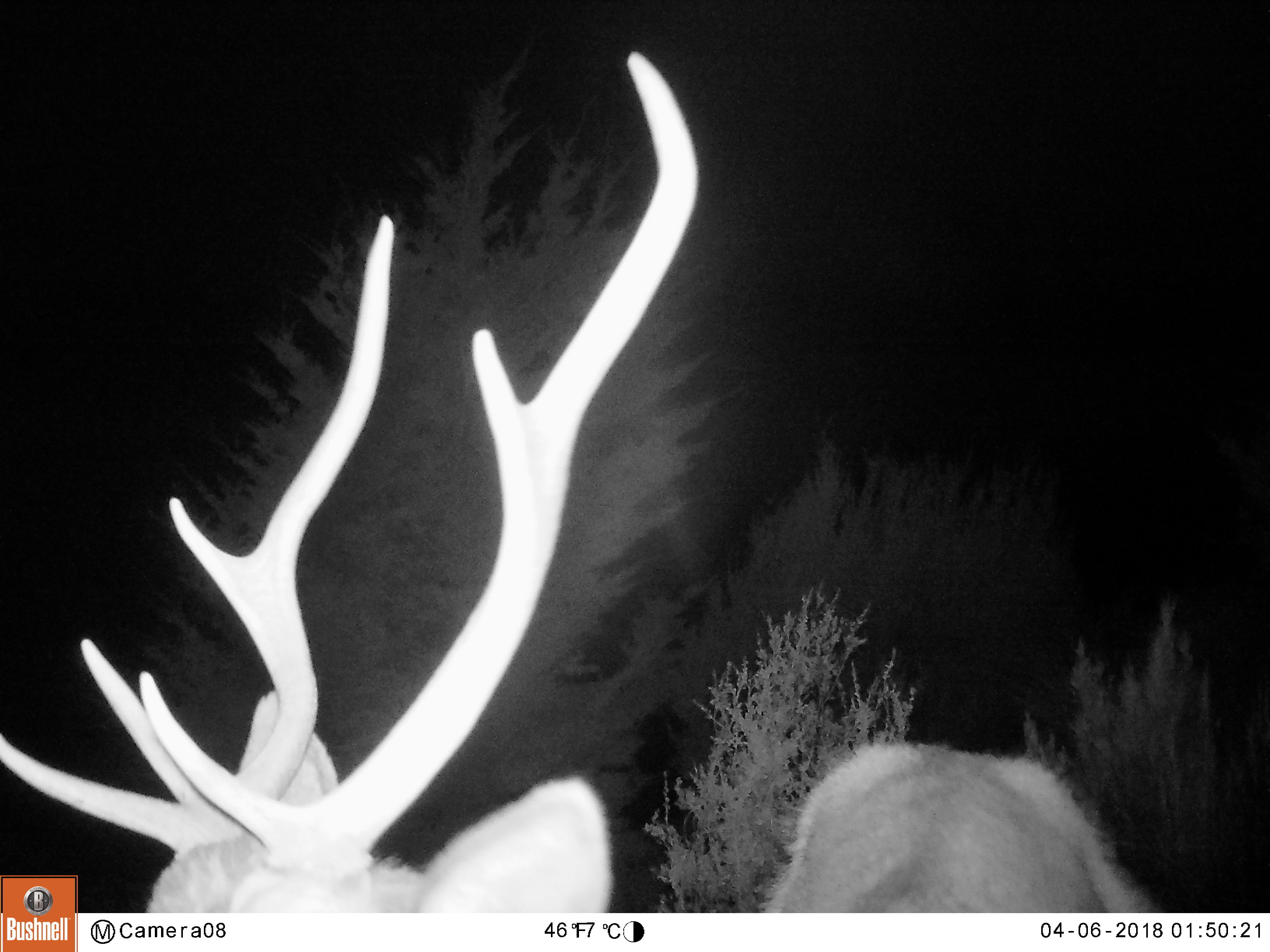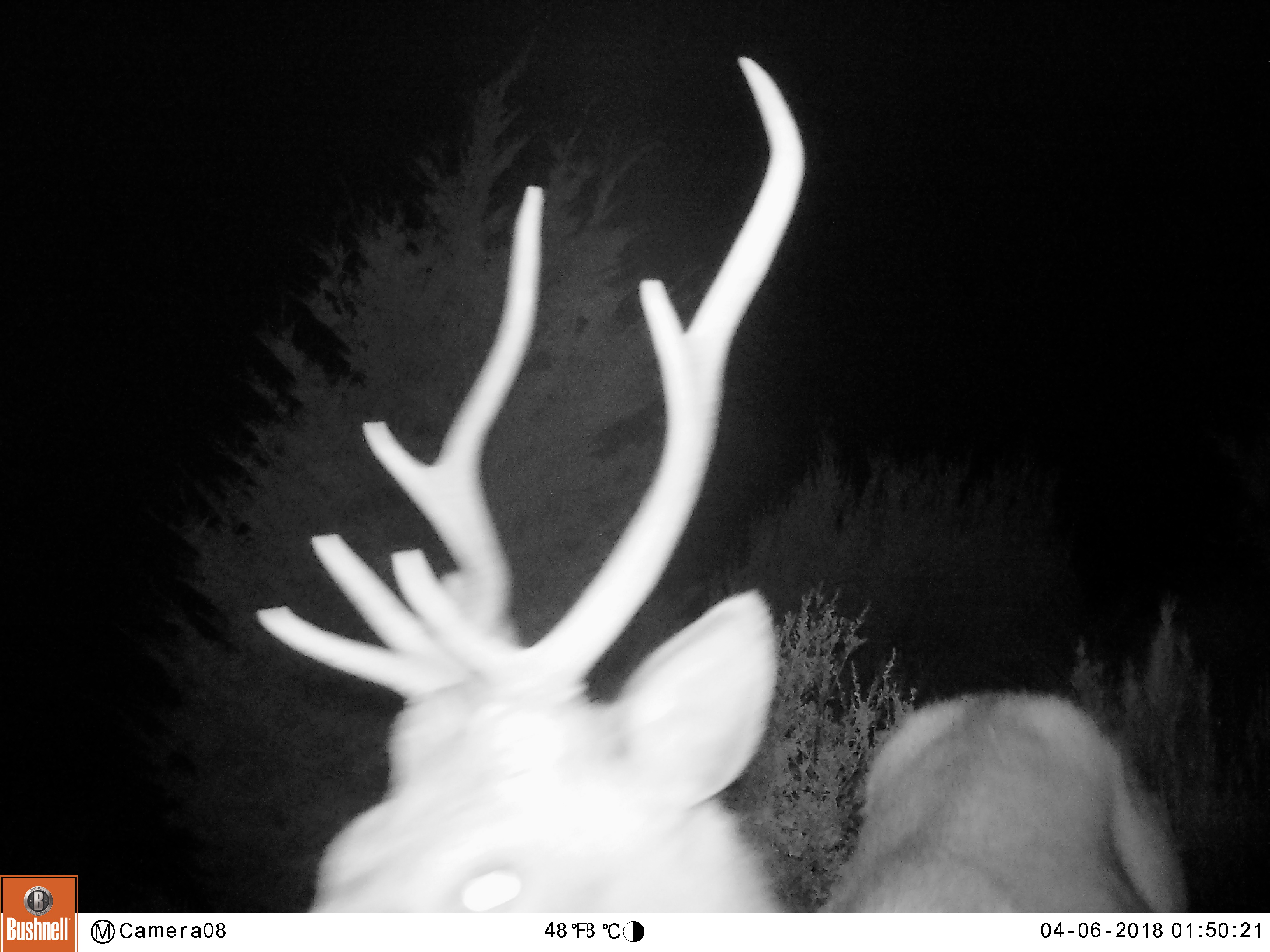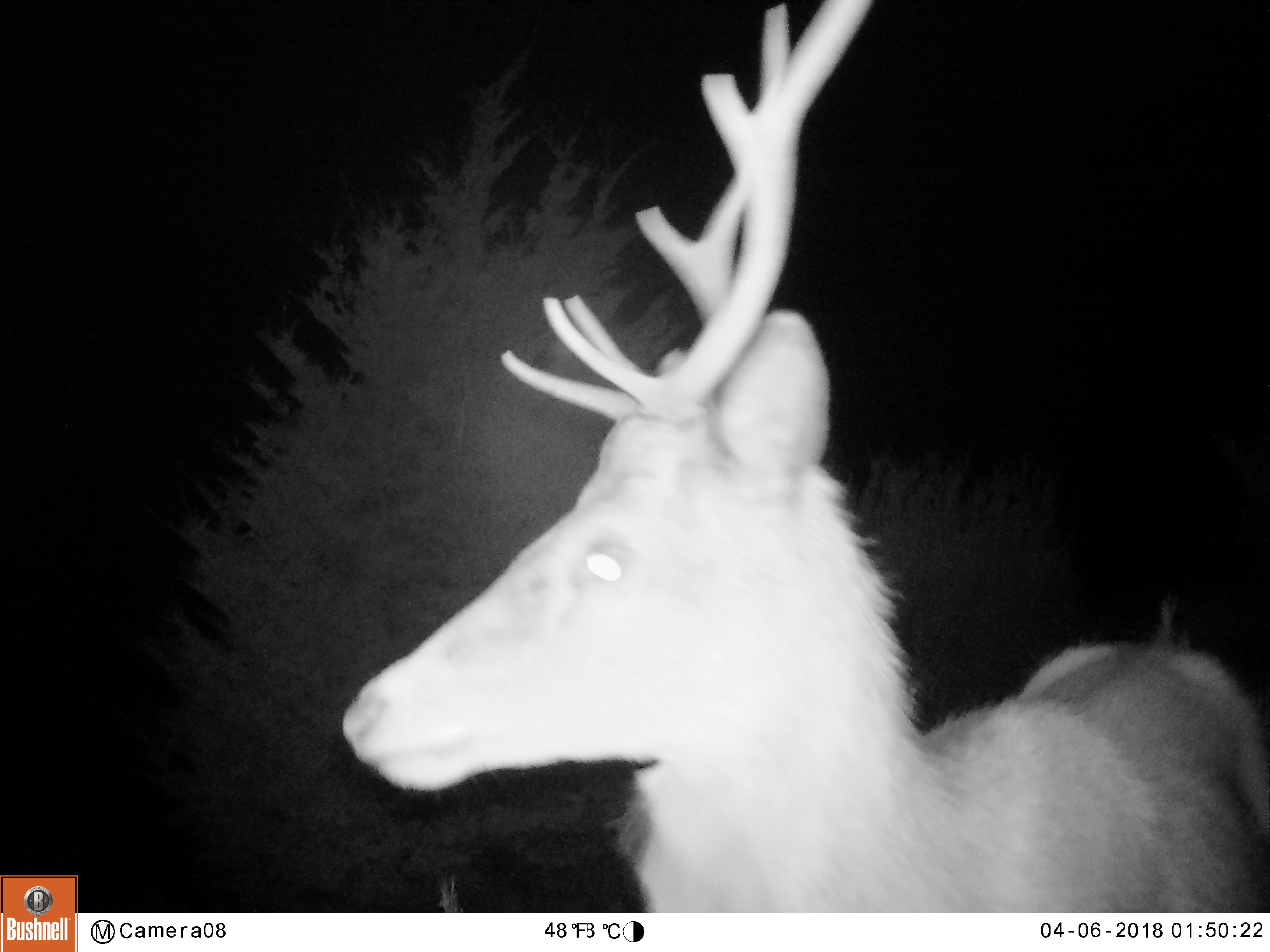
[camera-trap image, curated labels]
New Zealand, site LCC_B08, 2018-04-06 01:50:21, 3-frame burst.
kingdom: Animalia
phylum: Chordata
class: Mammalia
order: Artiodactyla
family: Cervidae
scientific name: Cervidae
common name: deer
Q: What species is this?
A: Deer (Cervidae).